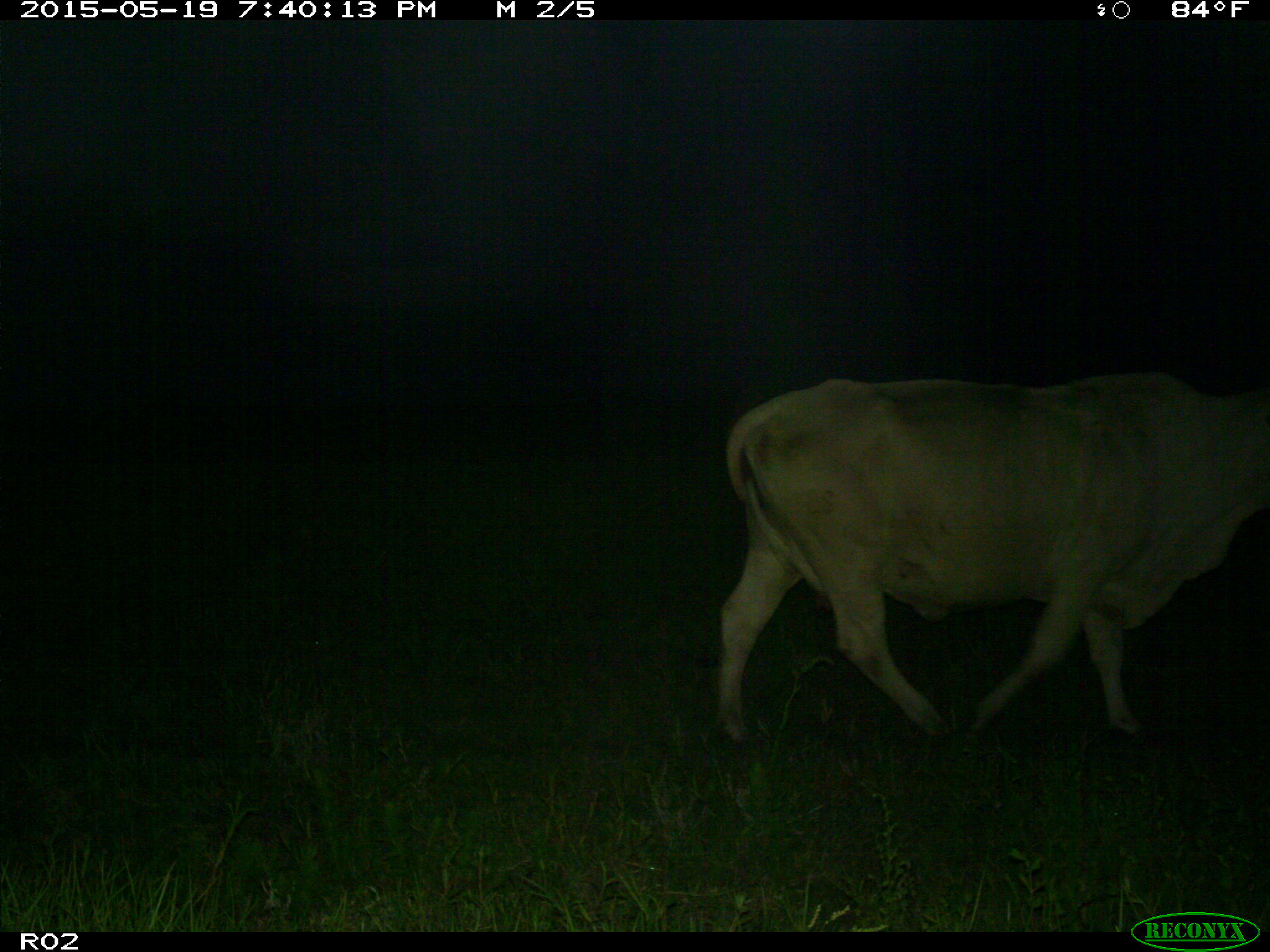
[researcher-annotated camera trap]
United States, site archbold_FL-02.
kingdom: Animalia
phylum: Chordata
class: Mammalia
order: Artiodactyla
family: Bovidae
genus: Bos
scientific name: Bos taurus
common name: domestic cow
Bos taurus (domestic cow).